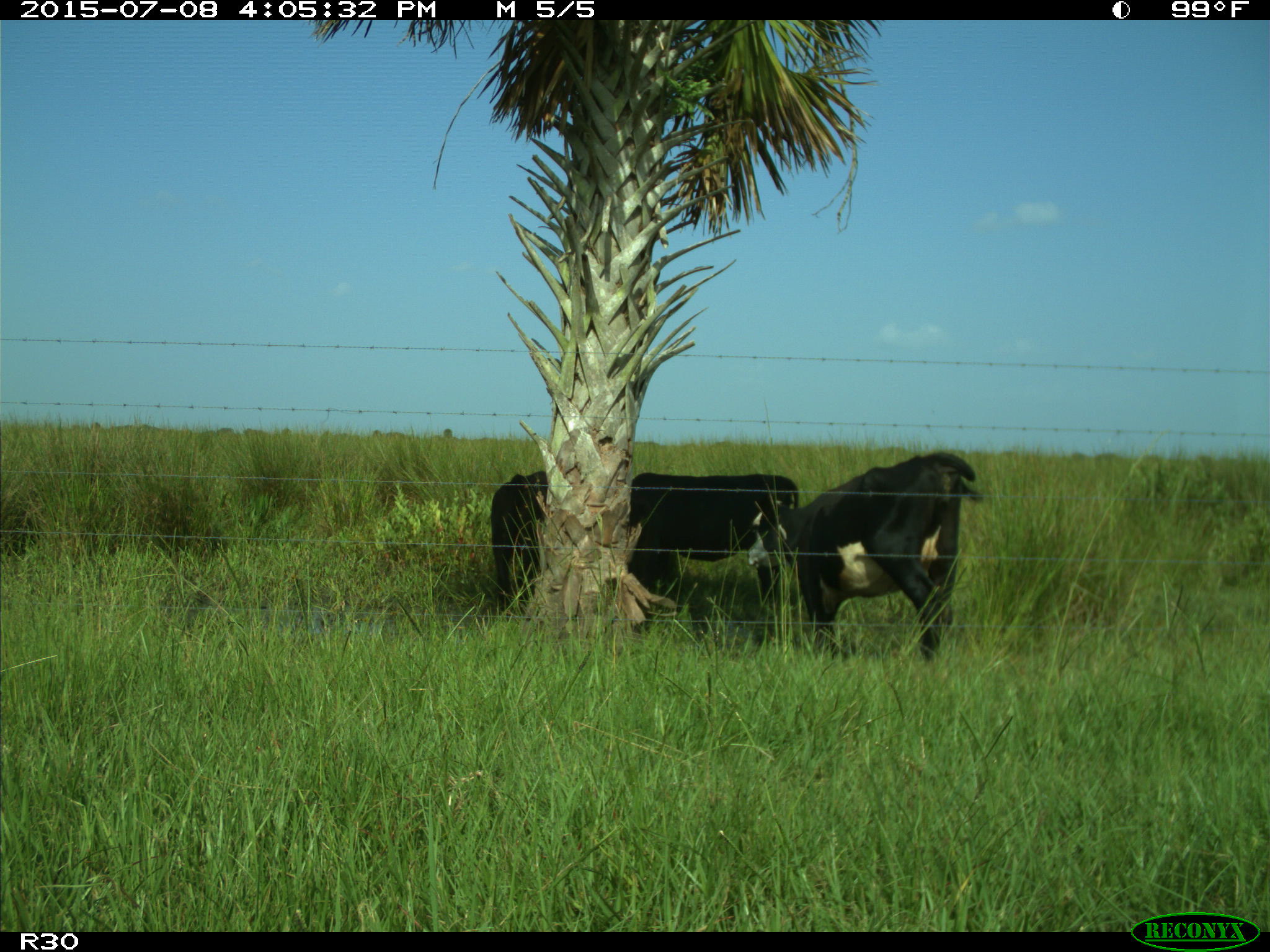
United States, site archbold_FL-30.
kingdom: Animalia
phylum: Chordata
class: Mammalia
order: Artiodactyla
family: Bovidae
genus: Bos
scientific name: Bos taurus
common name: domestic cow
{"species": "Bos taurus (domestic cow)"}